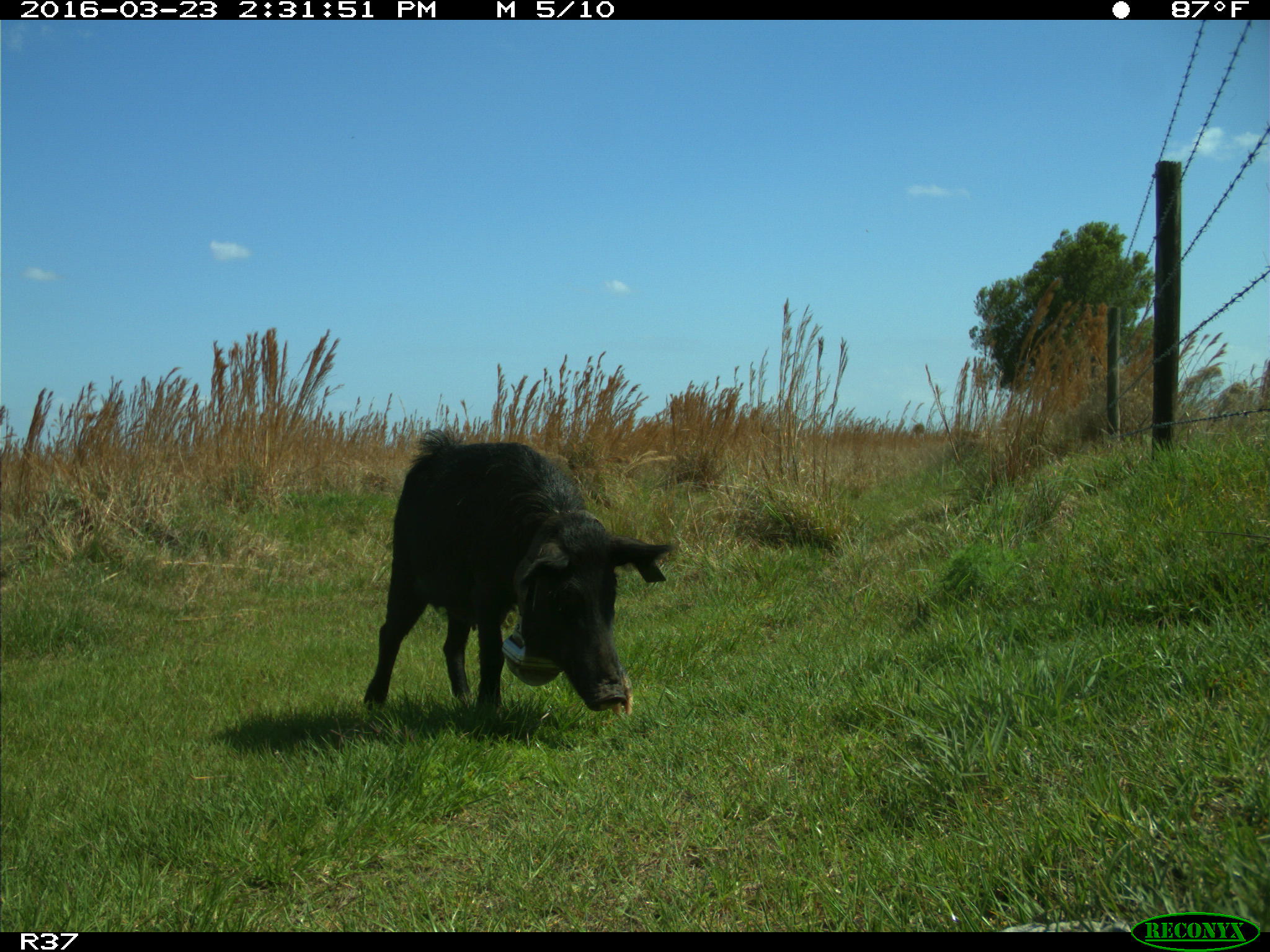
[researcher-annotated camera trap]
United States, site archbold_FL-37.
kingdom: Animalia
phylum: Chordata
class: Mammalia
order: Artiodactyla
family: Suidae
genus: Sus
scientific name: Sus scrofa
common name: wild boar